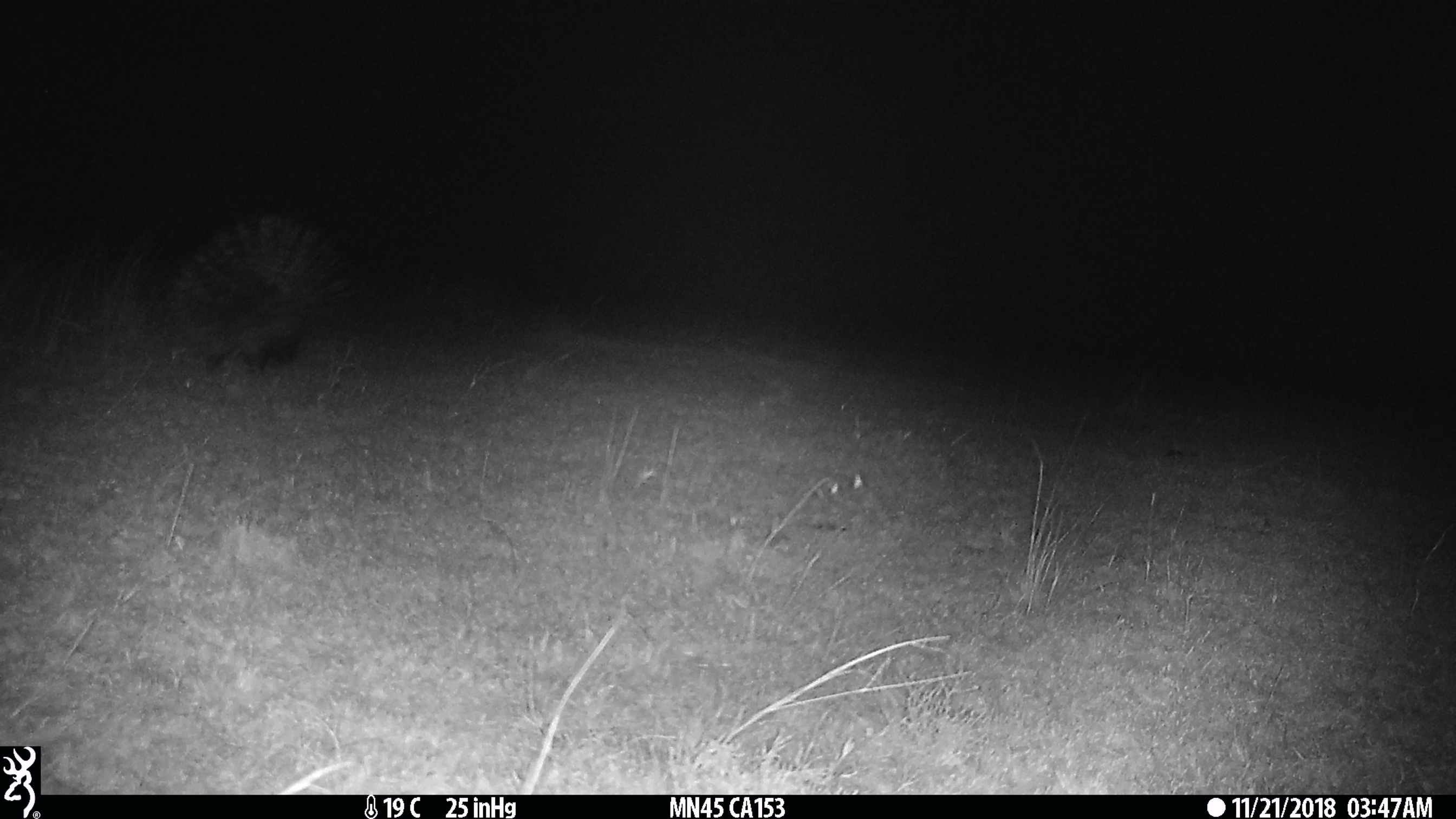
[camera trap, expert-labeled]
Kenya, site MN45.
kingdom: Animalia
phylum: Chordata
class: Mammalia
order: Rodentia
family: Hystricidae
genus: Hystrix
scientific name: Hystrix africaeaustralis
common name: porcupine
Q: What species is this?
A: Porcupine (Hystrix africaeaustralis).